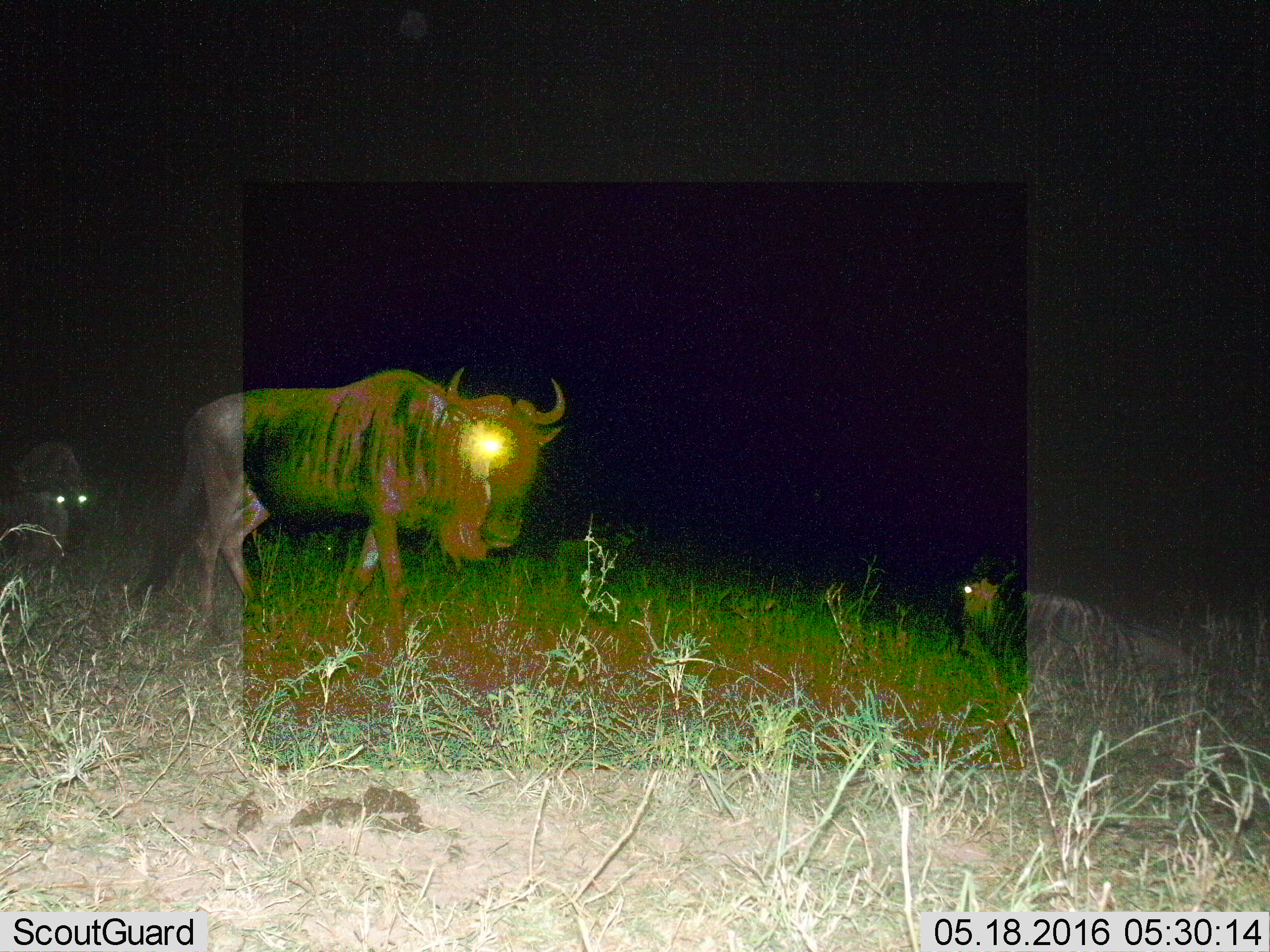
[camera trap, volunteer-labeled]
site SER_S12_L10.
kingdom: Animalia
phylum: Chordata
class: Mammalia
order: Artiodactyla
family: Bovidae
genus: Connochaetes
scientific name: Connochaetes taurinus taurinus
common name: blue wildebeest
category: wildebeestblue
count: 3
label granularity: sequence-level